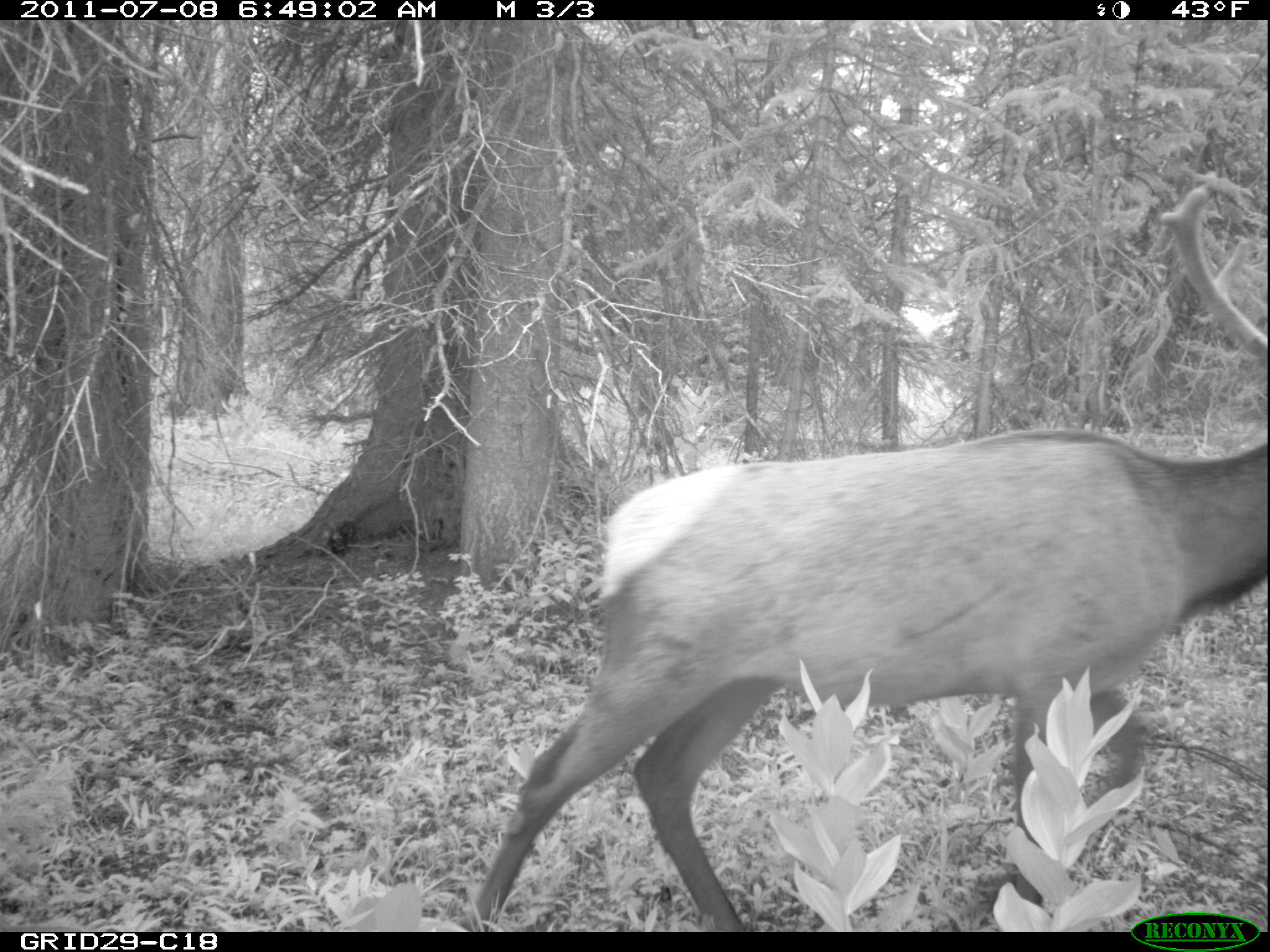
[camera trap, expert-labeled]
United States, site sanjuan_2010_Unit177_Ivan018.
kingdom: Animalia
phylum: Chordata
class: Mammalia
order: Artiodactyla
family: Cervidae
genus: Cervus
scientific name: Cervus elaphus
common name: red deer